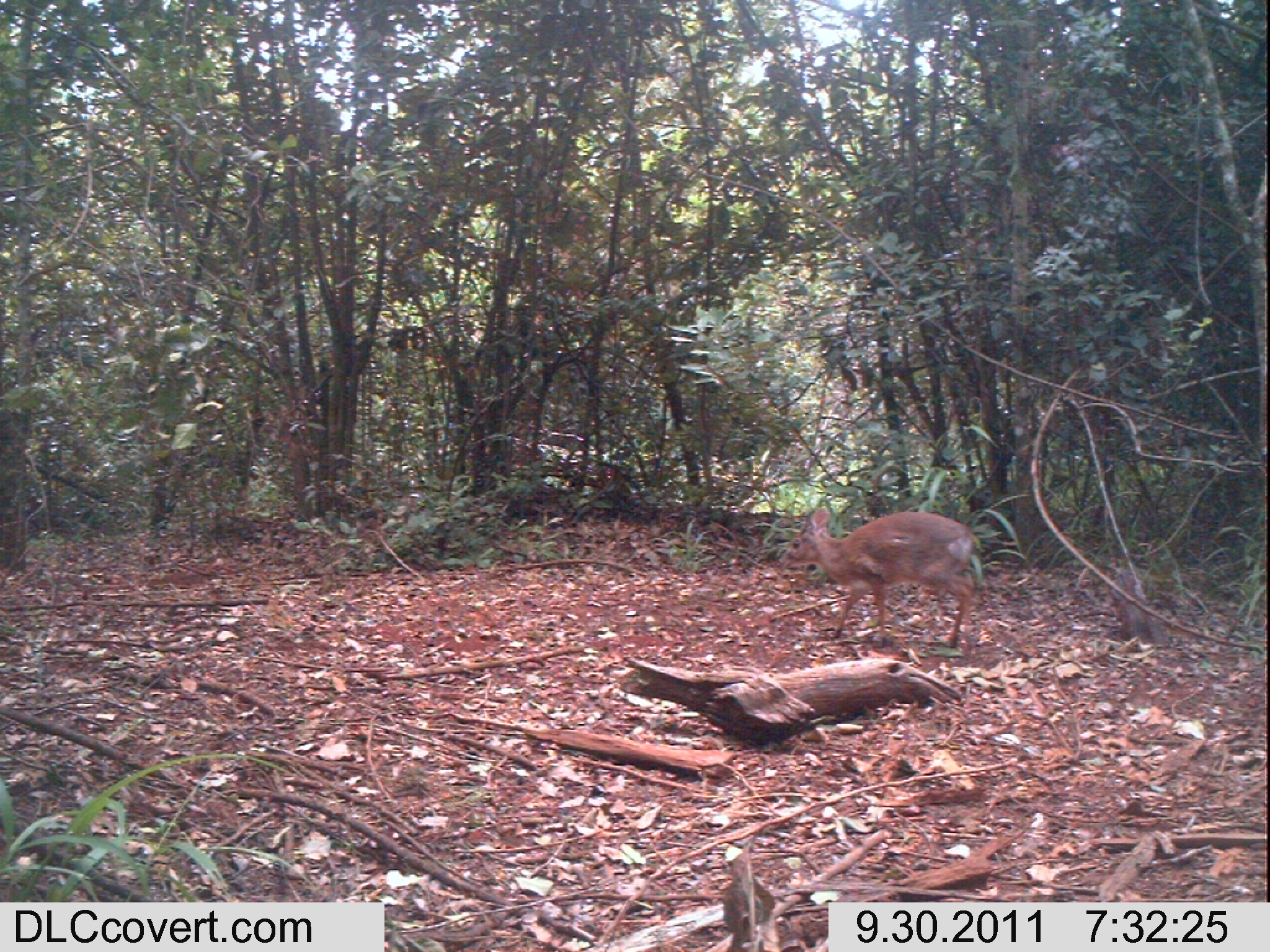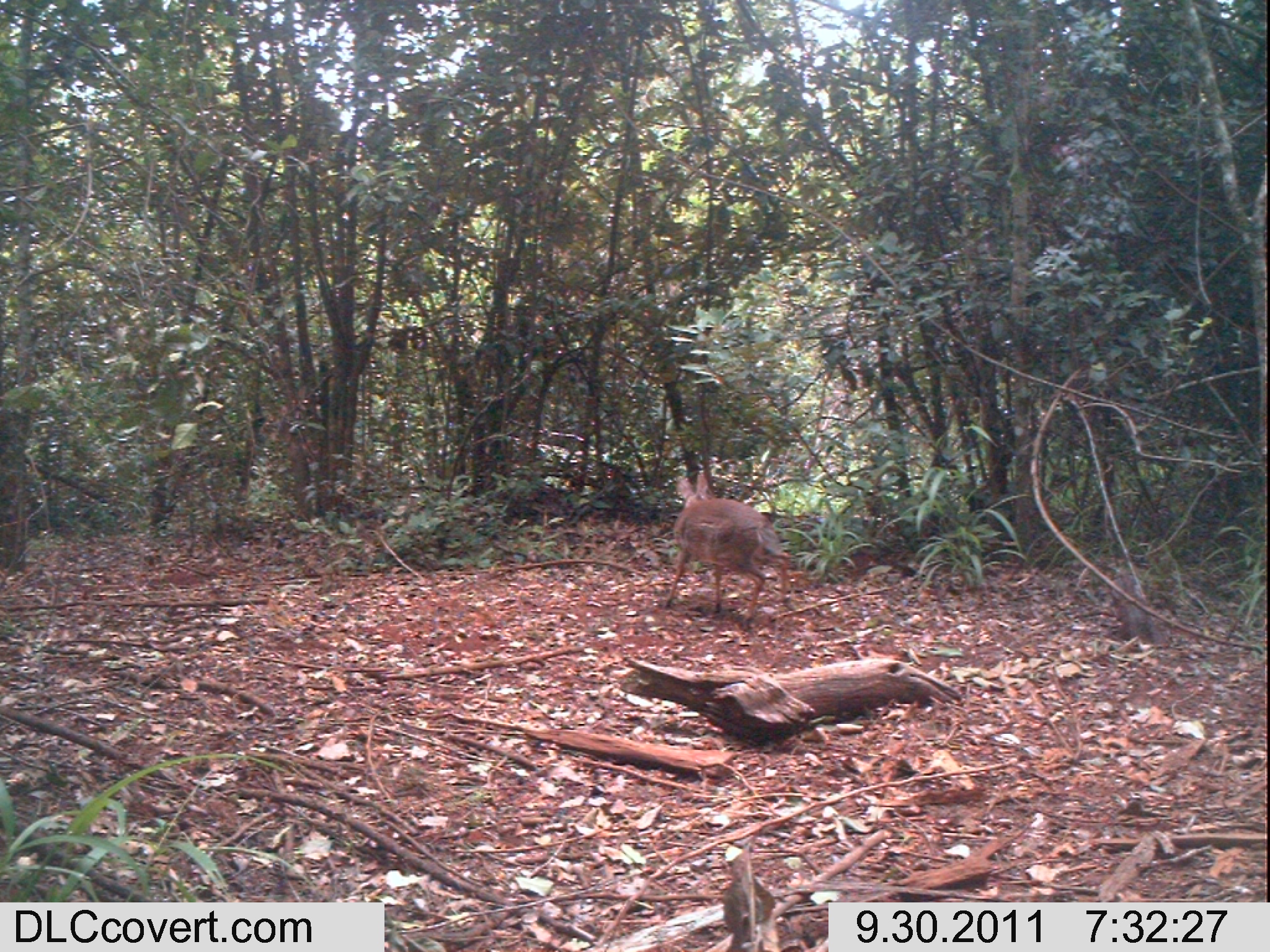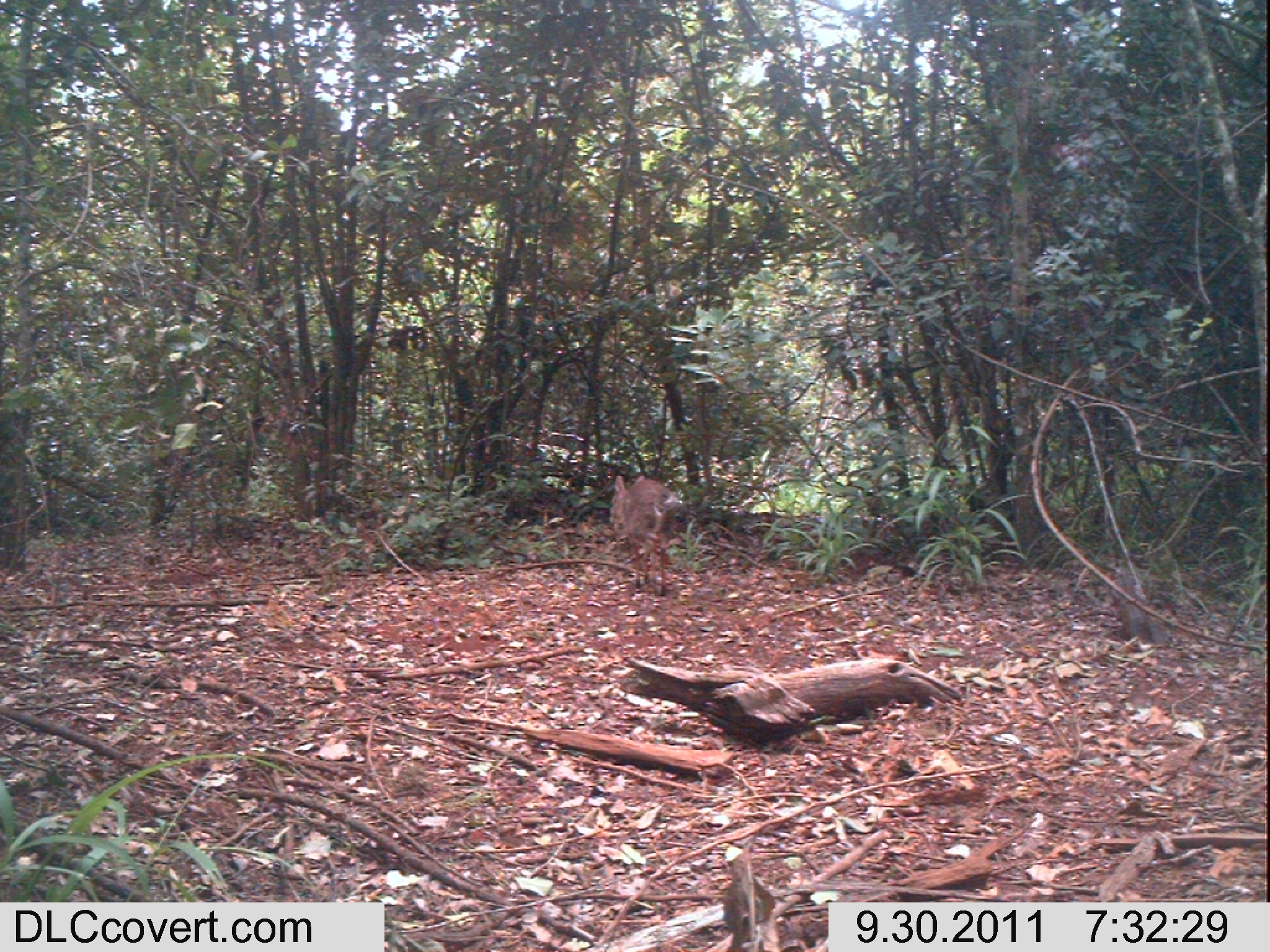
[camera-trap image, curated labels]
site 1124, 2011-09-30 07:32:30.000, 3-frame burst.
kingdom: Animalia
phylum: Chordata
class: Mammalia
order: Artiodactyla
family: Bovidae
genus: Capra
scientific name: Capra aegagrus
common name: wild goat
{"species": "Capra aegagrus (wild goat)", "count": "1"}